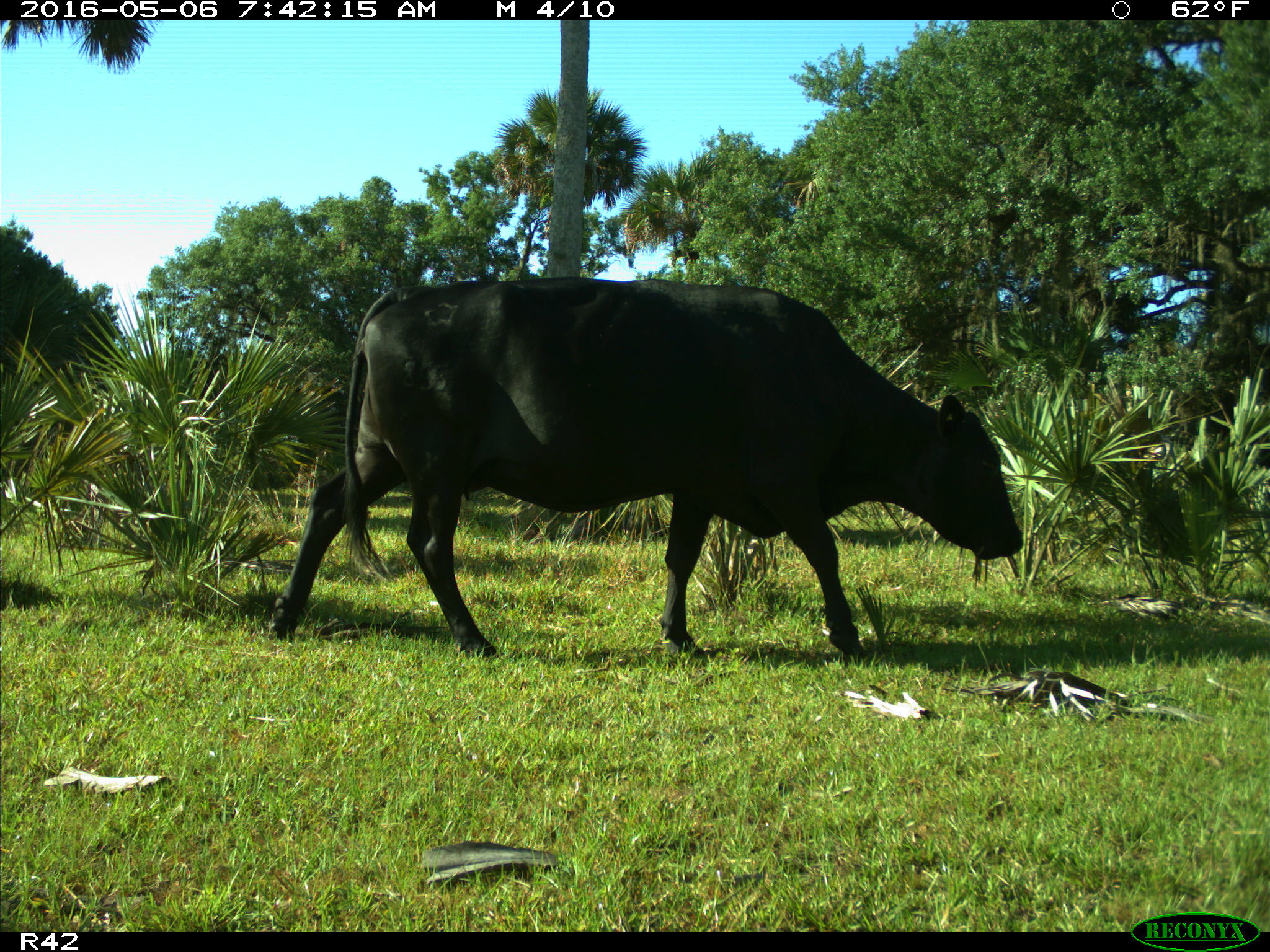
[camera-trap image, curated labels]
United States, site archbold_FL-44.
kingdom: Animalia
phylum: Chordata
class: Mammalia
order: Artiodactyla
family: Bovidae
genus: Bos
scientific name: Bos taurus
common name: domestic cow